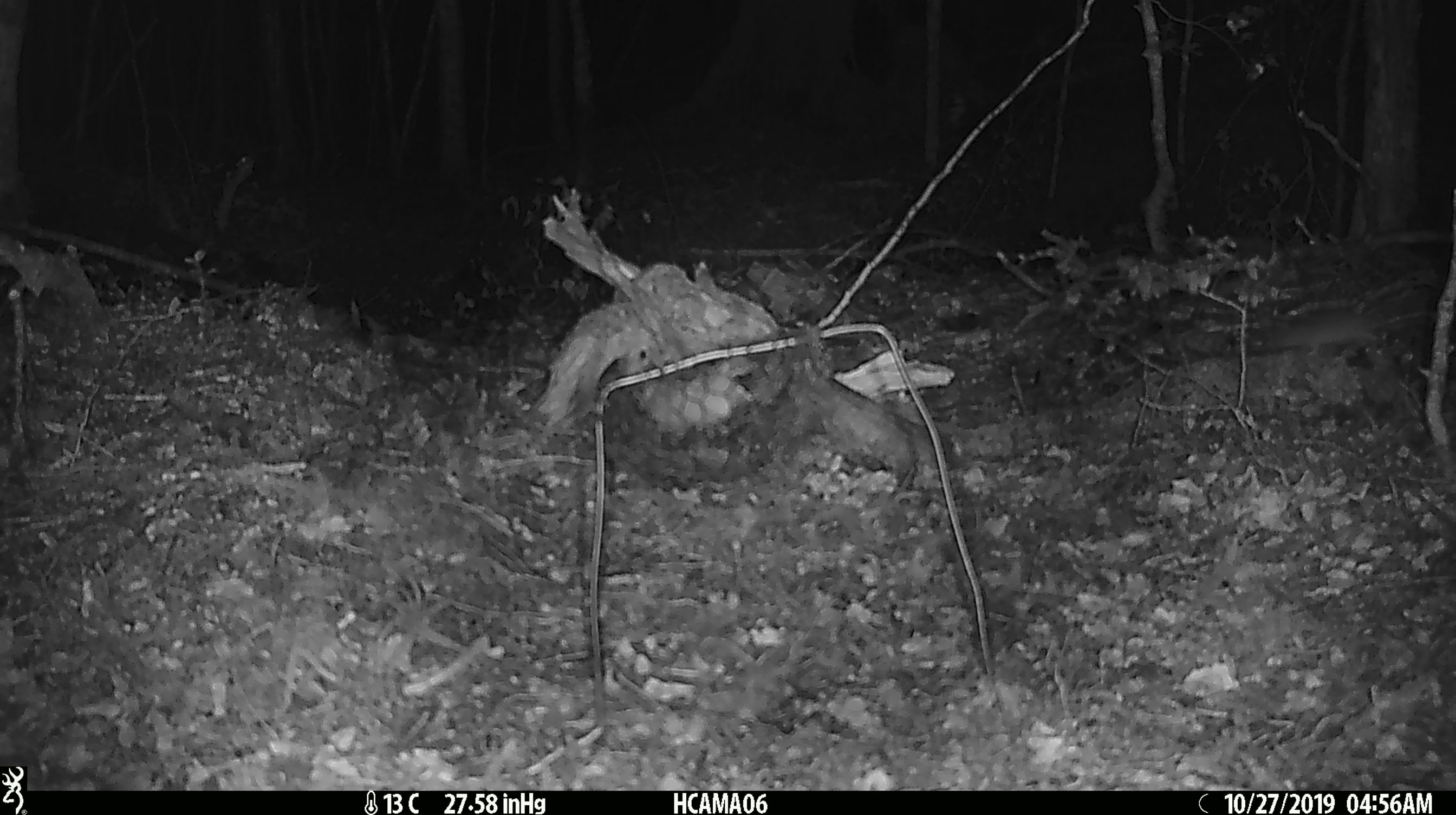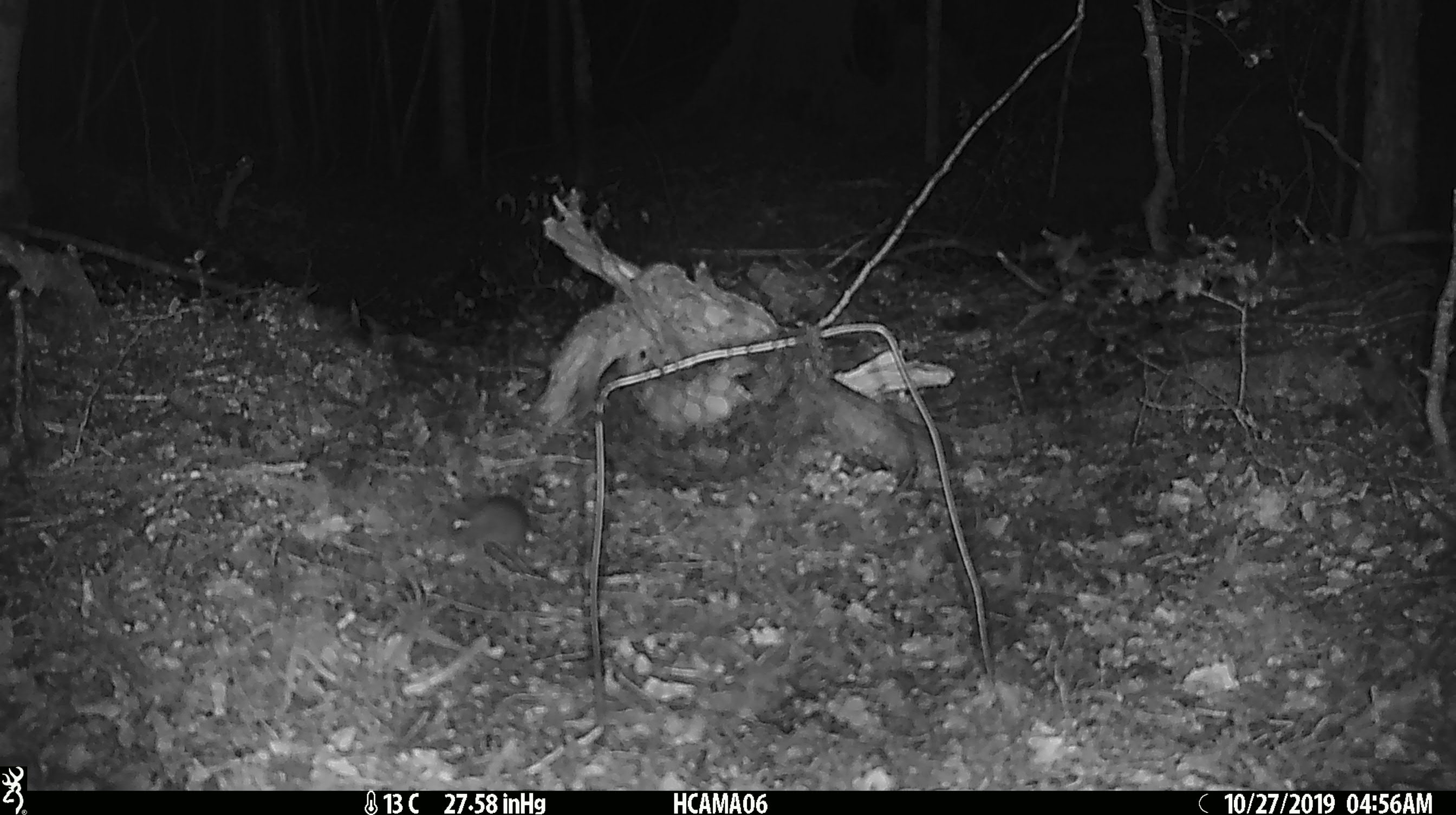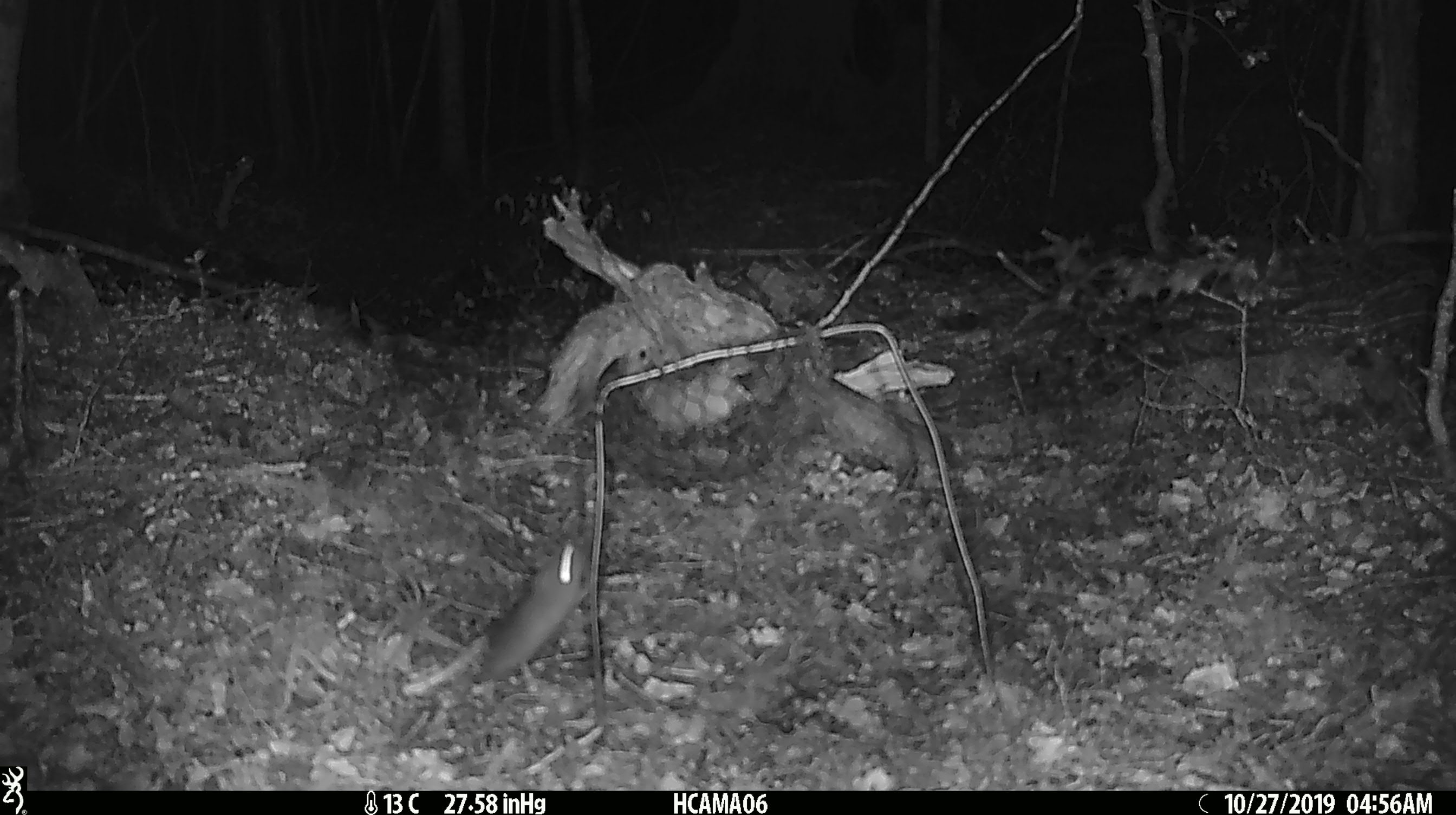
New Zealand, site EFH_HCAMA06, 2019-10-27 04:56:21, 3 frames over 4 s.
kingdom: Animalia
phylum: Chordata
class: Mammalia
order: Rodentia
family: Muridae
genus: Mus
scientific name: Mus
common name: mouse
Mouse (Mus).